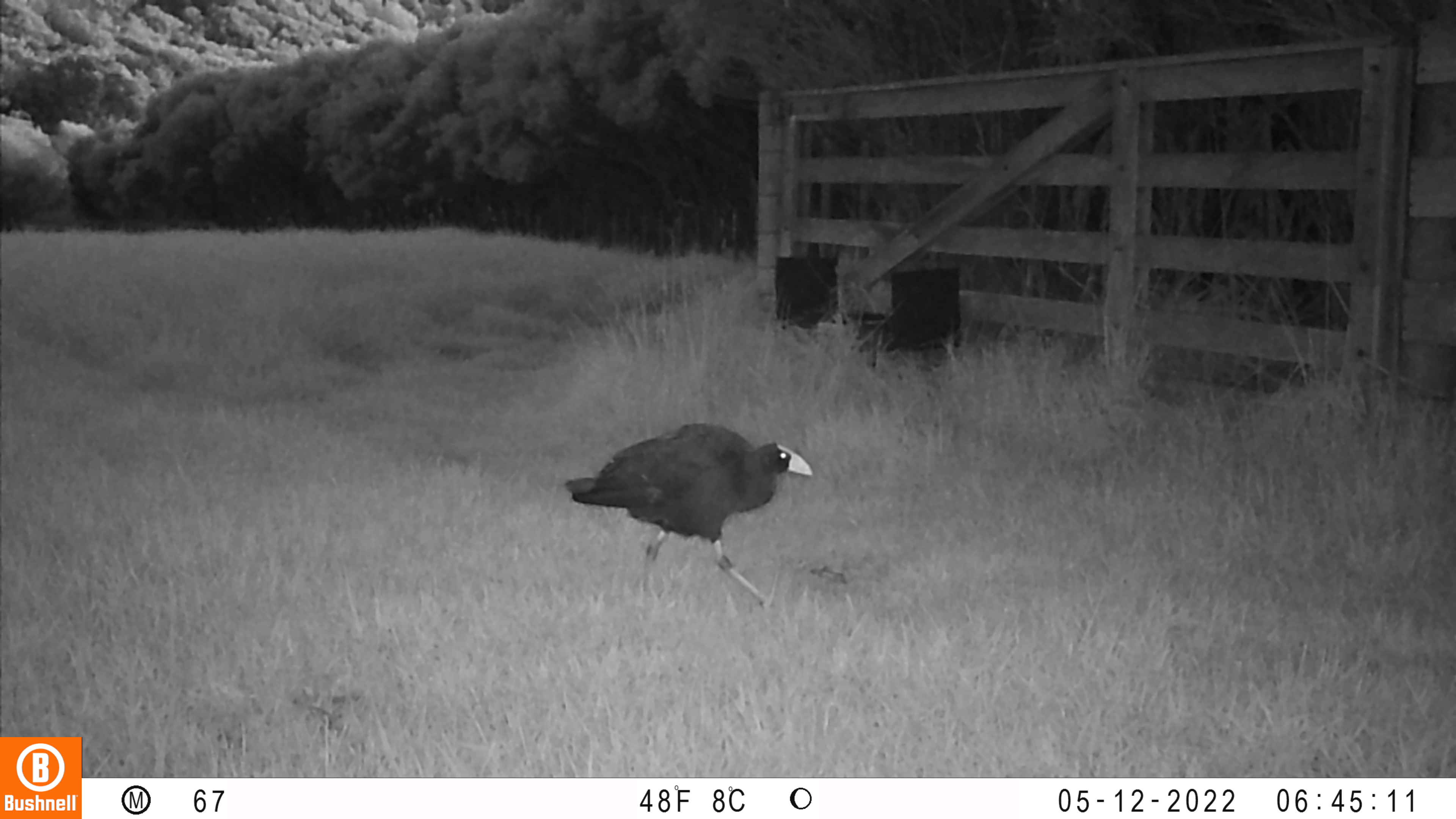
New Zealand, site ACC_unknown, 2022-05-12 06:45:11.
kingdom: Animalia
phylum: Chordata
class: Aves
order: Gruiformes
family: Rallidae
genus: Porphyrio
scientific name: Porphyrio melanotus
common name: australasian swamphen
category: pukeko